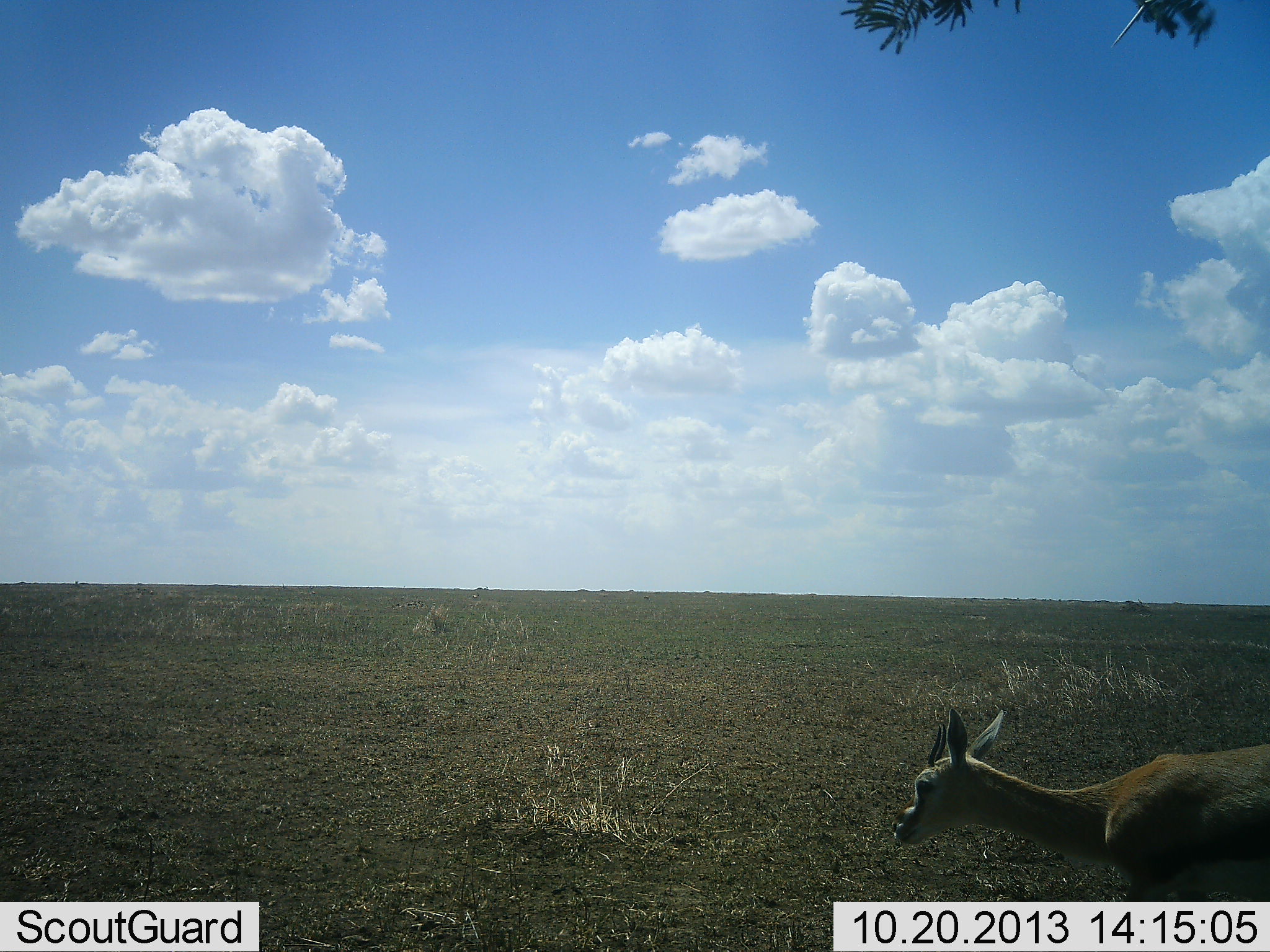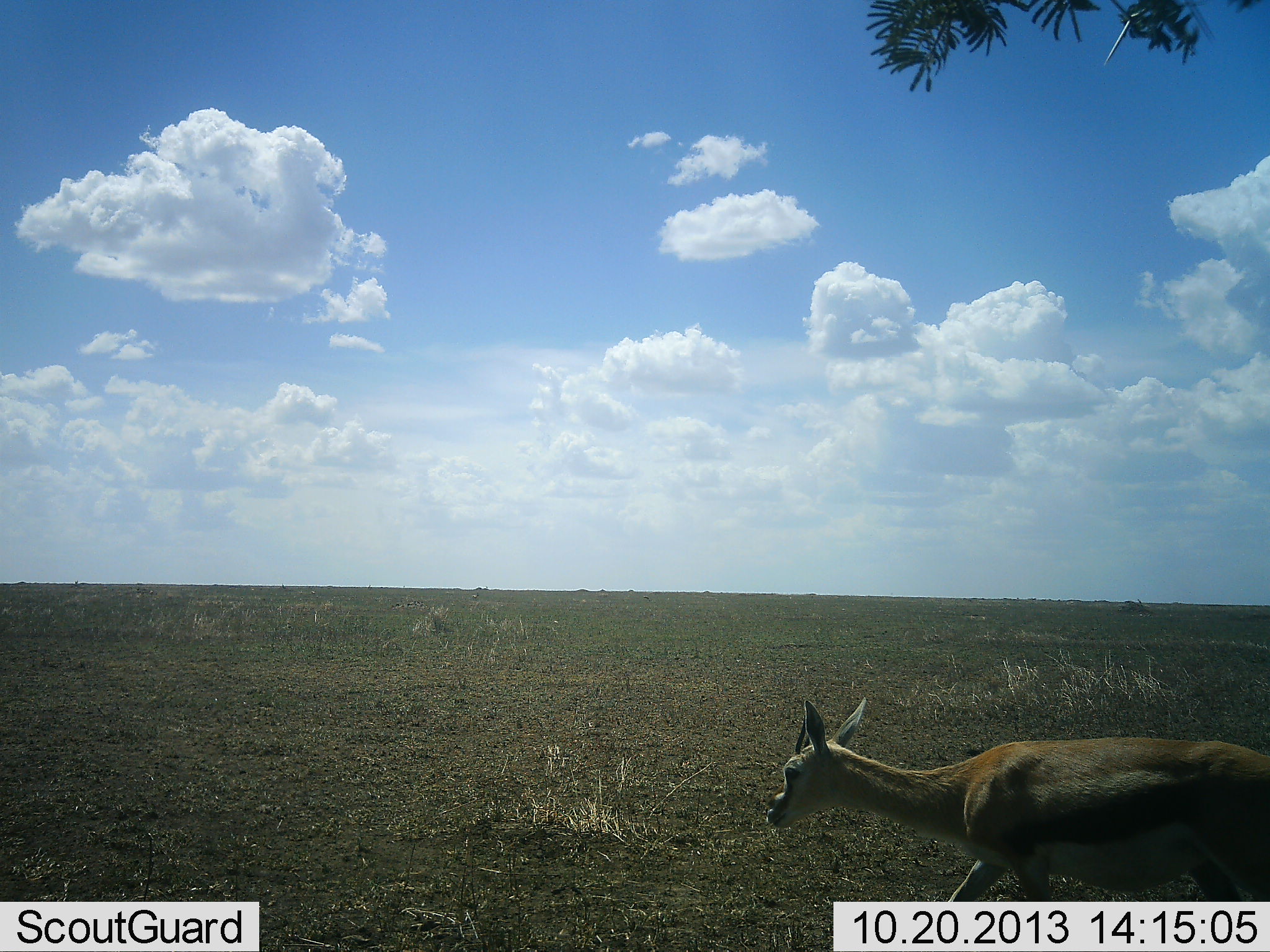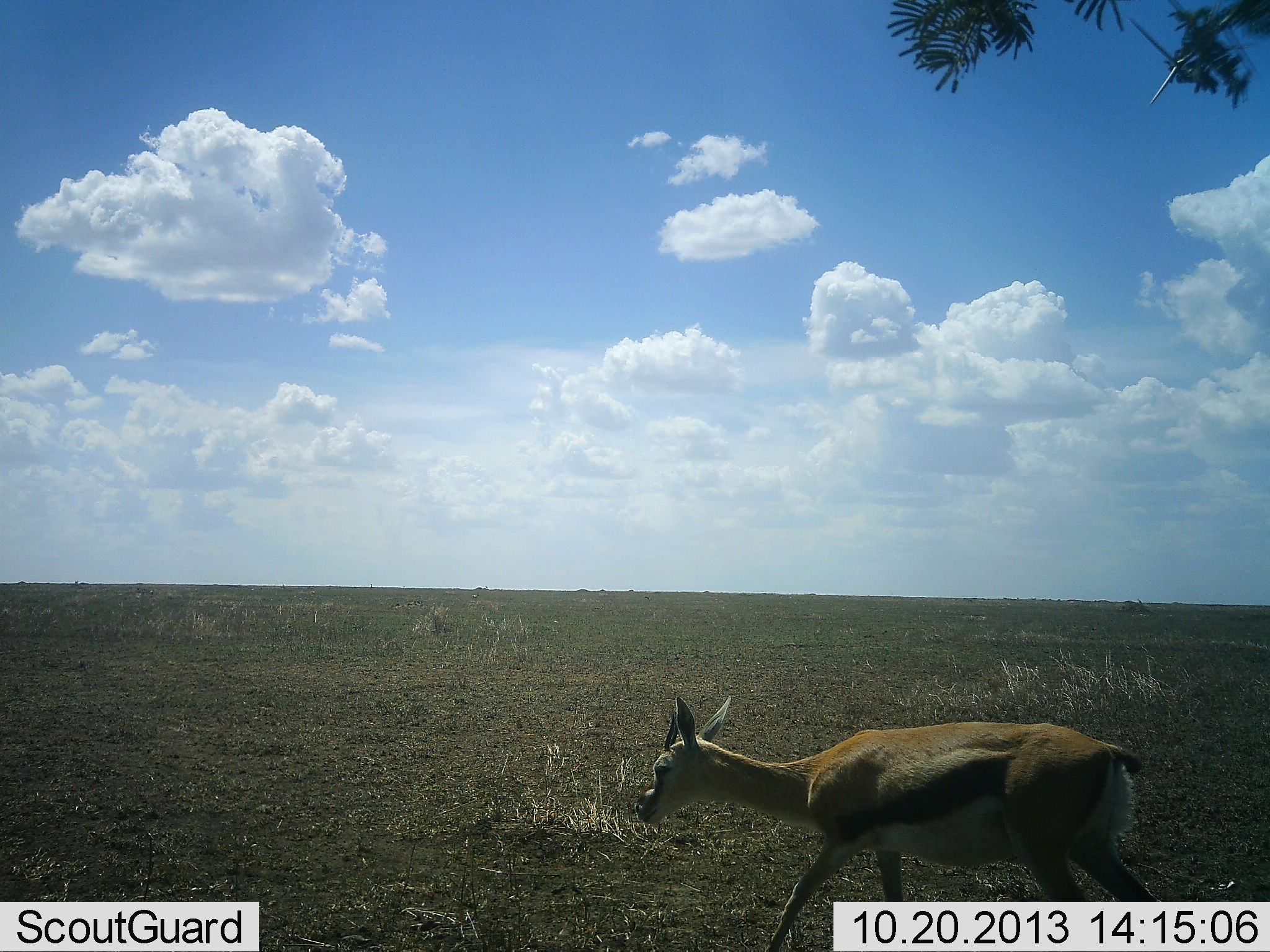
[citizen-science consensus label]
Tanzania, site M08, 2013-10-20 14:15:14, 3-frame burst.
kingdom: Animalia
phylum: Chordata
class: Mammalia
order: Artiodactyla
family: Bovidae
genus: Eudorcas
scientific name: Eudorcas thomsonii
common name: thomson's gazelle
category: gazellethomsons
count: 1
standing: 10%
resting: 0%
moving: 95%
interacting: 0%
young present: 0%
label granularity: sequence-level